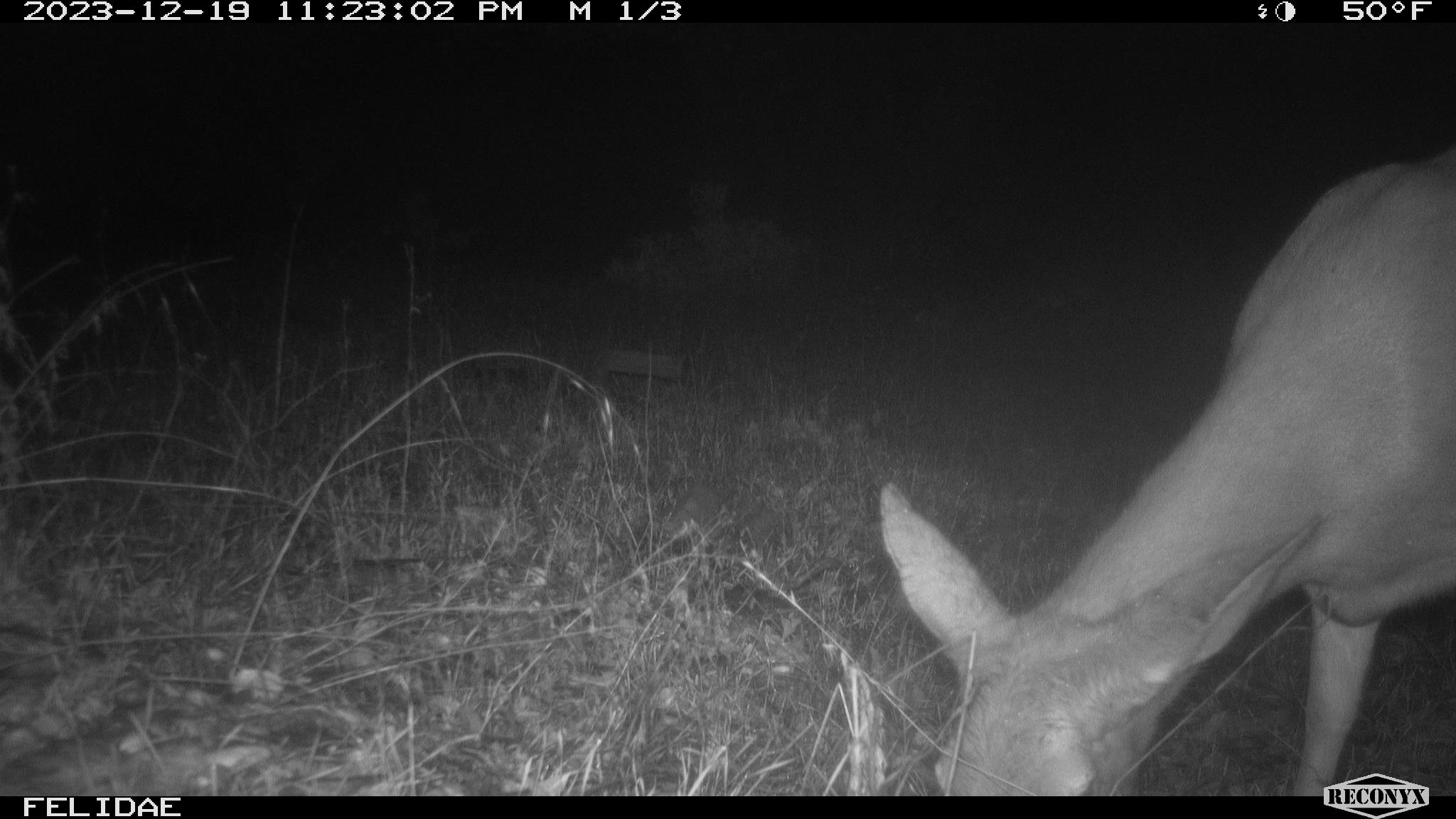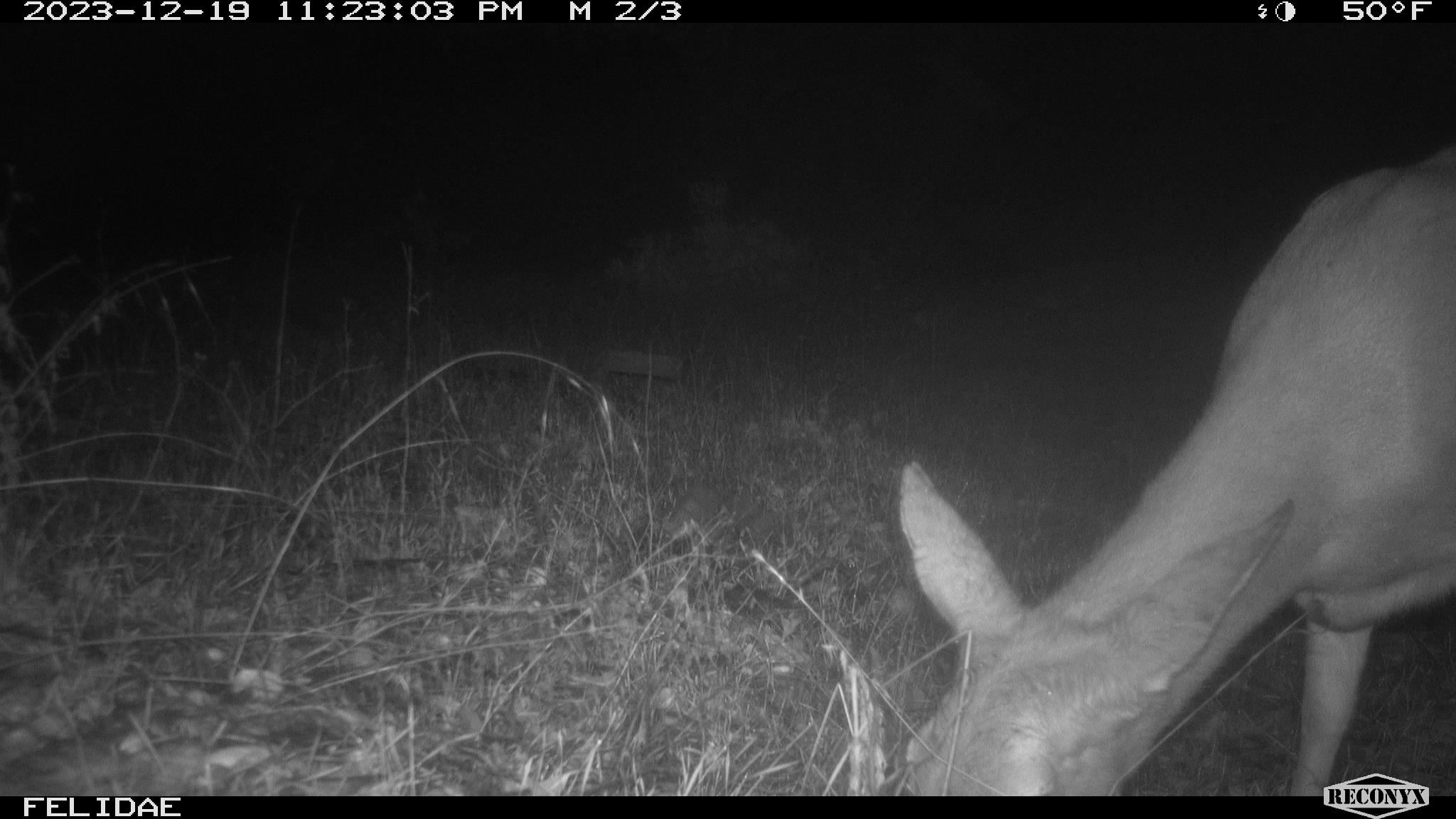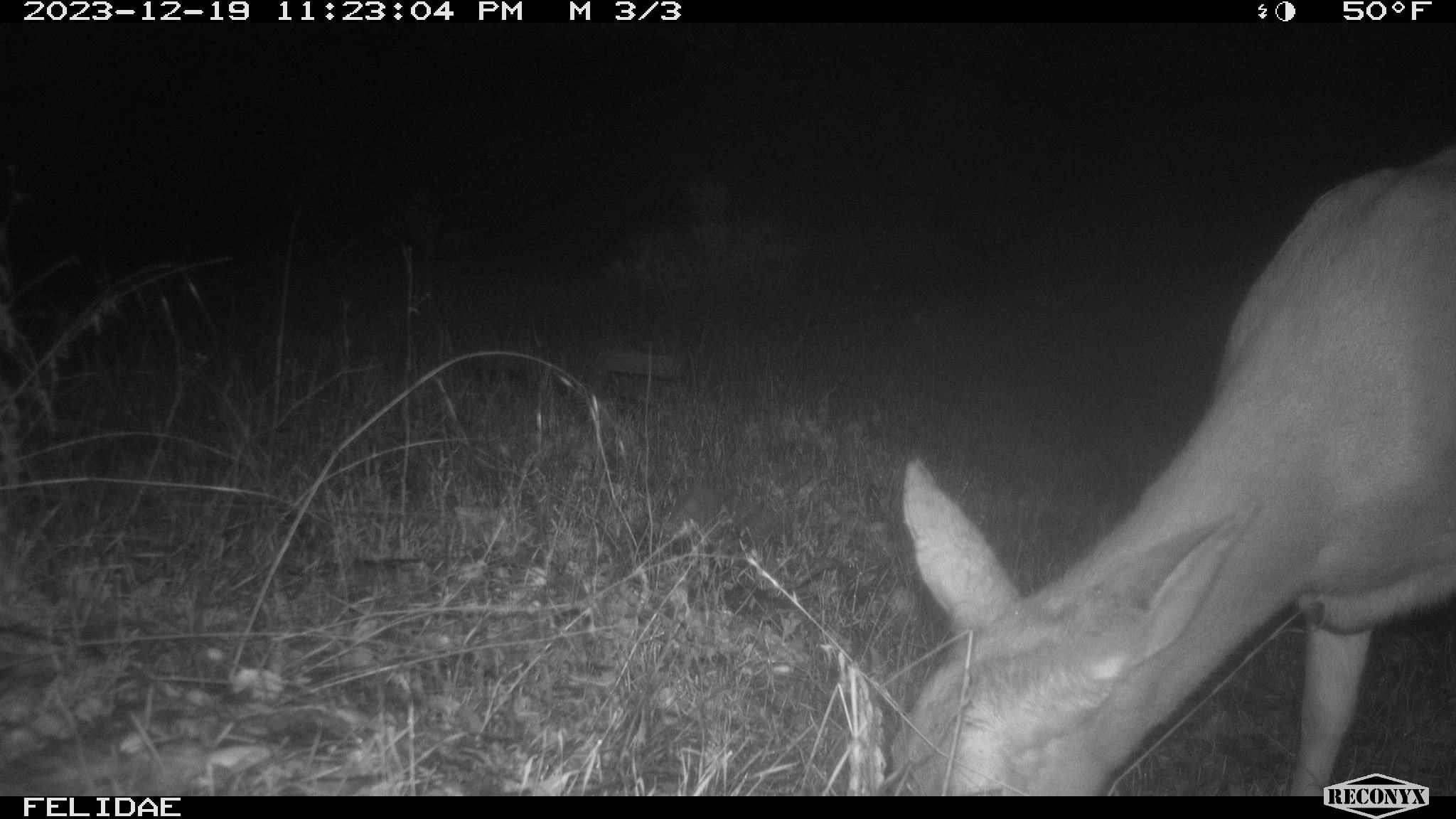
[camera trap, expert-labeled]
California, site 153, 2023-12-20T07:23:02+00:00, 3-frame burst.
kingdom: Animalia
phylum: Chordata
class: Mammalia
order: Artiodactyla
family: Cervidae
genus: Odocoileus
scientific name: Odocoileus hemionus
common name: mule deer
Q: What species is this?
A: Mule deer (Odocoileus hemionus).